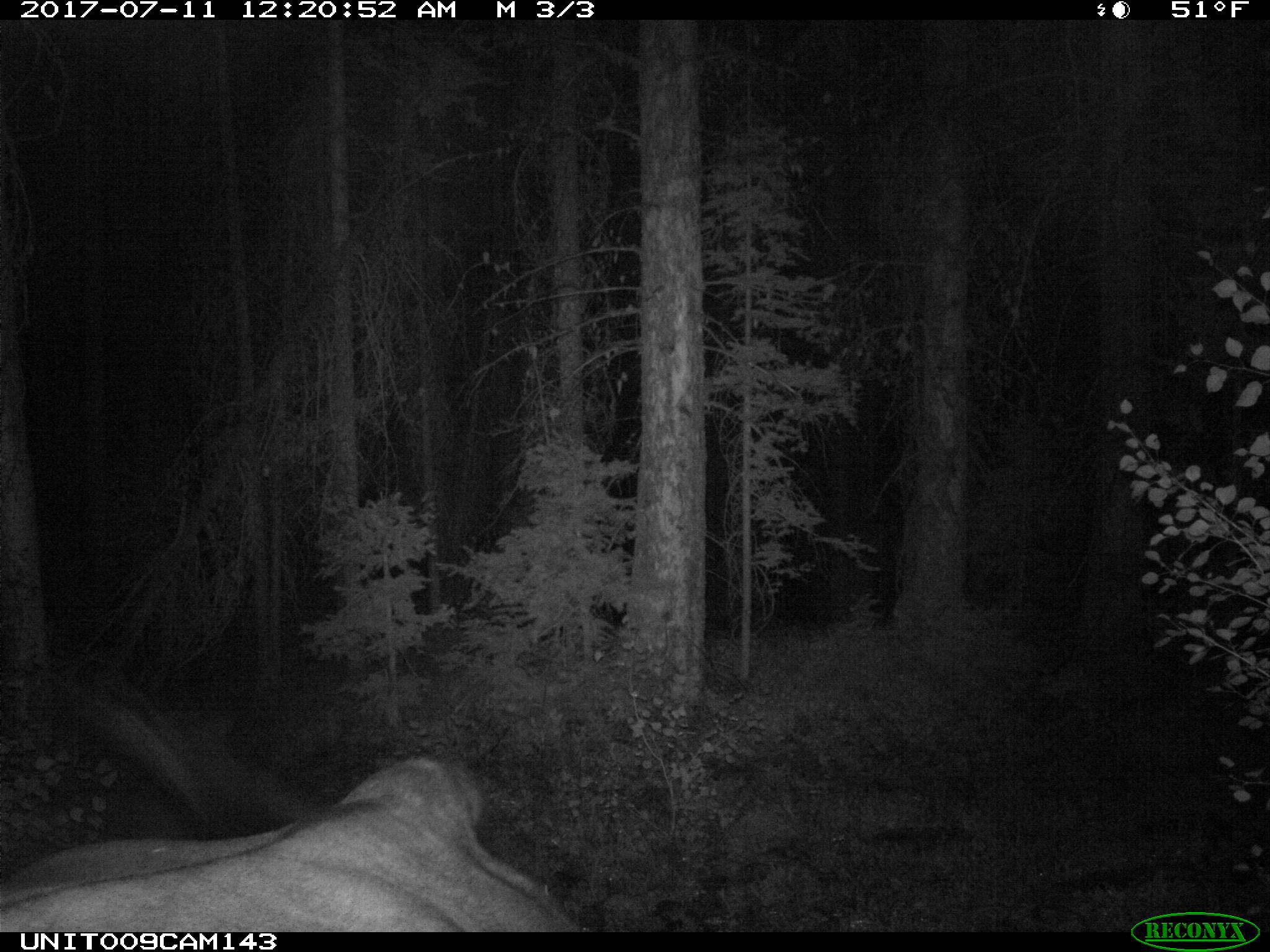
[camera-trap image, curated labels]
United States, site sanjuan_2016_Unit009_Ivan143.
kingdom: Animalia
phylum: Chordata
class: Mammalia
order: Artiodactyla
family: Bovidae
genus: Bos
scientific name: Bos taurus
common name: domestic cow